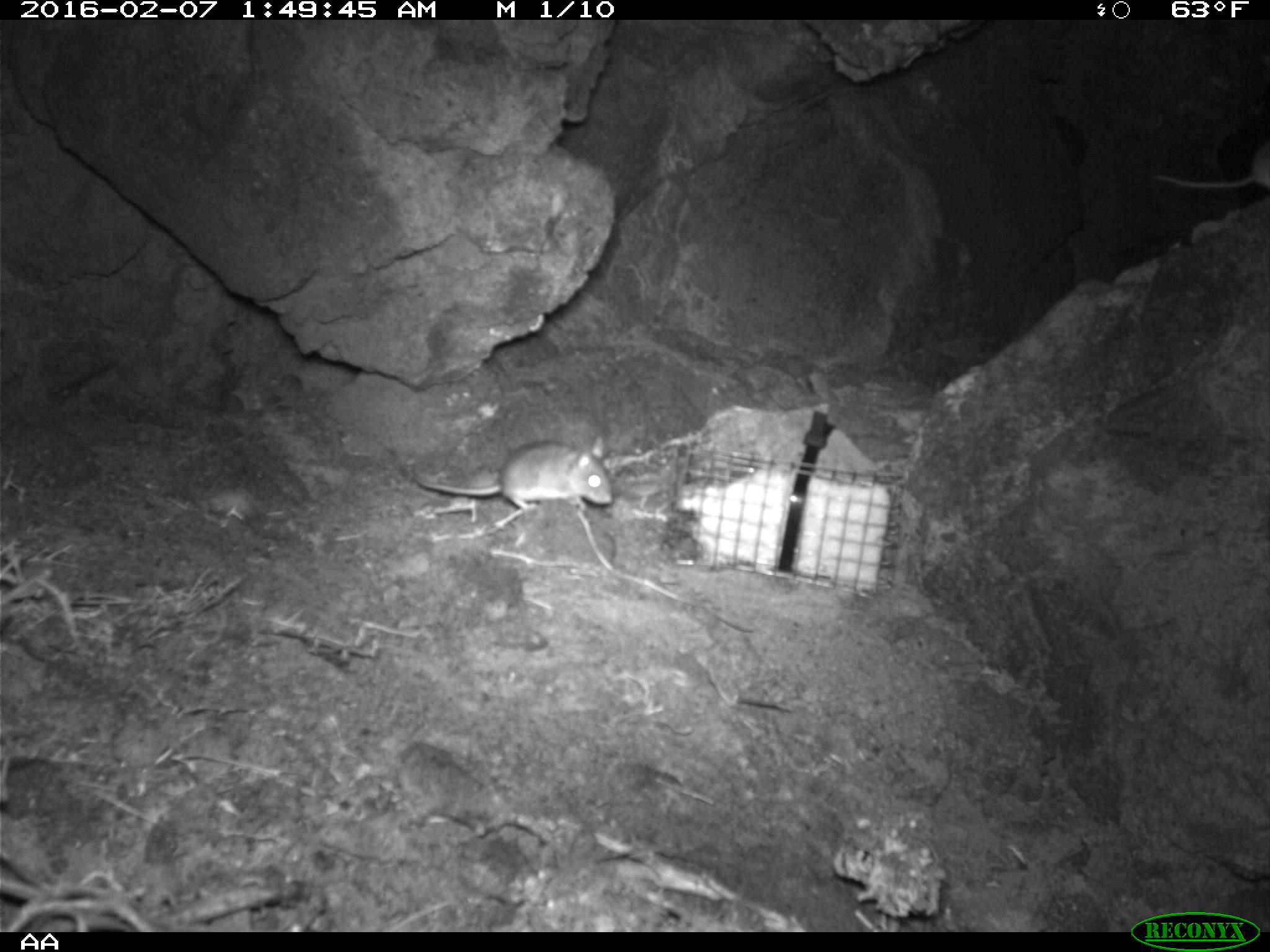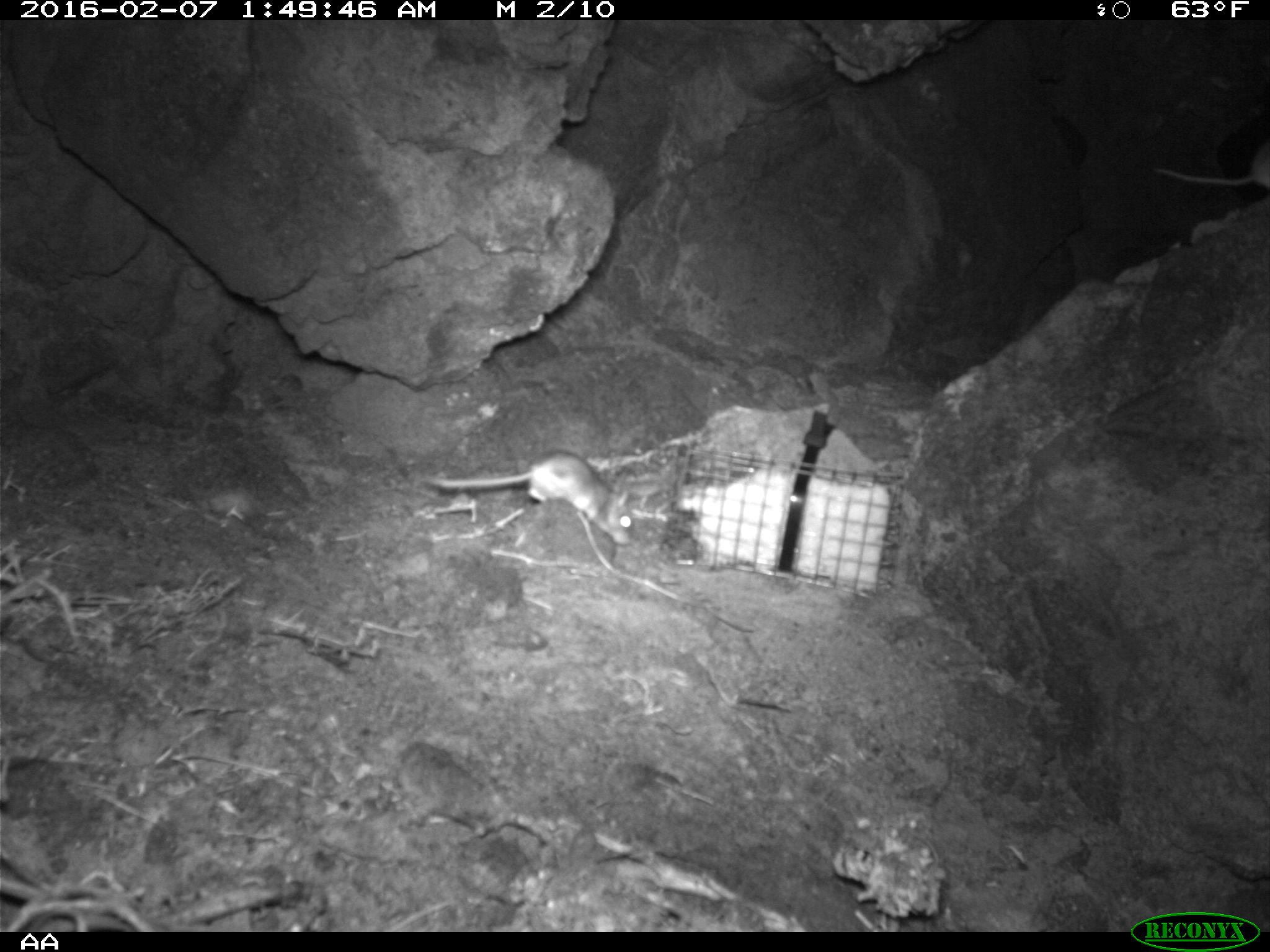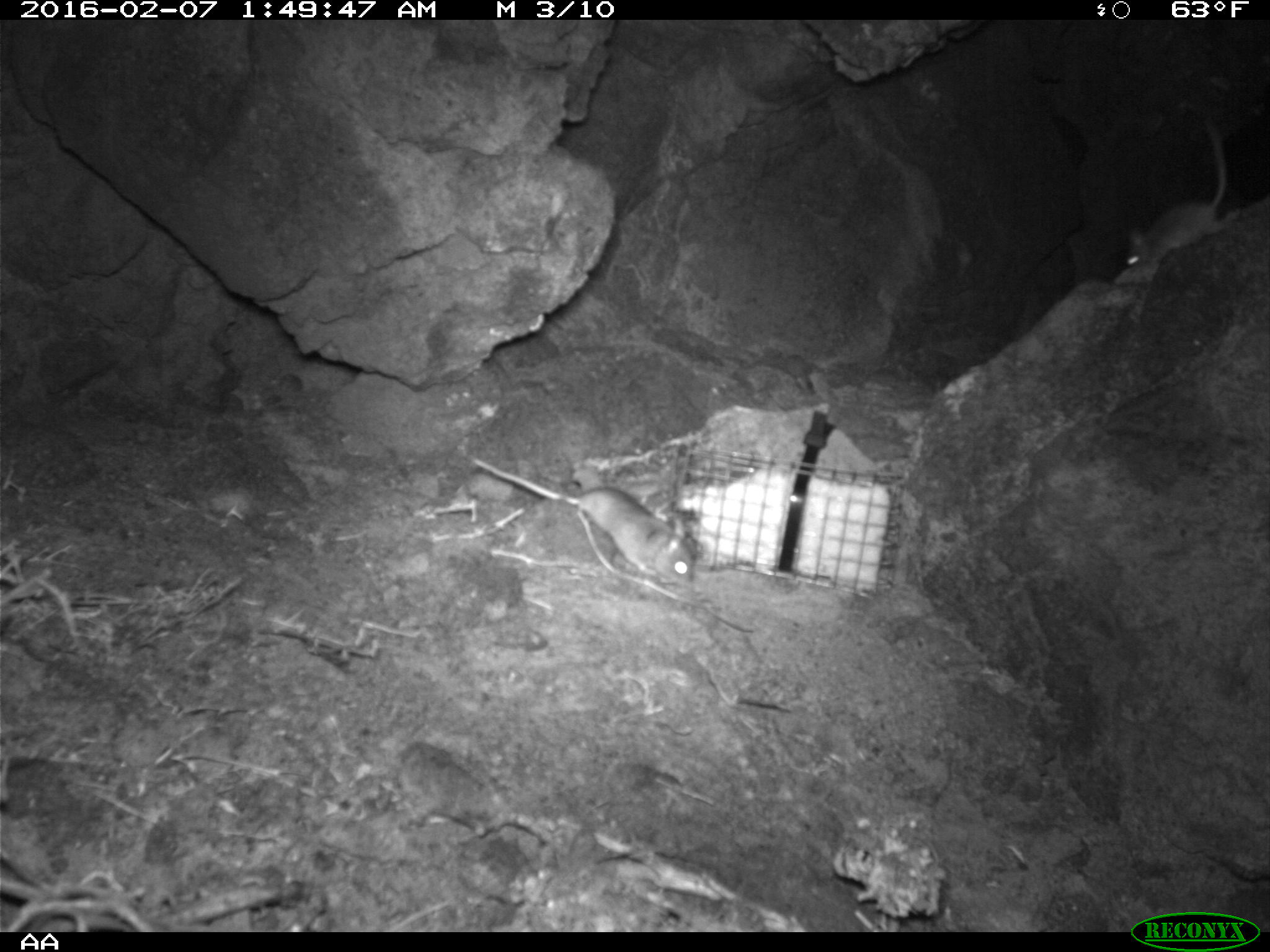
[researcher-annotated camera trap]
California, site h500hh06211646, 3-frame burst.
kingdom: Animalia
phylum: Chordata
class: Mammalia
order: Rodentia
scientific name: Rodentia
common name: rodent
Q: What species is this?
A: Rodent (Rodentia).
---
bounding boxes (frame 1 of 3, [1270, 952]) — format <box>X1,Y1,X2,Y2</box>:
rodent: <box>411,435,613,511</box>; <box>1151,141,1269,188</box>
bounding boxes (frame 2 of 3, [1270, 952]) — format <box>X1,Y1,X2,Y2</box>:
rodent: <box>424,448,638,547</box>; <box>1148,144,1269,190</box>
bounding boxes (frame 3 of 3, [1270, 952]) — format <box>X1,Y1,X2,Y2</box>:
rodent: <box>471,457,695,585</box>; <box>1124,117,1227,269</box>